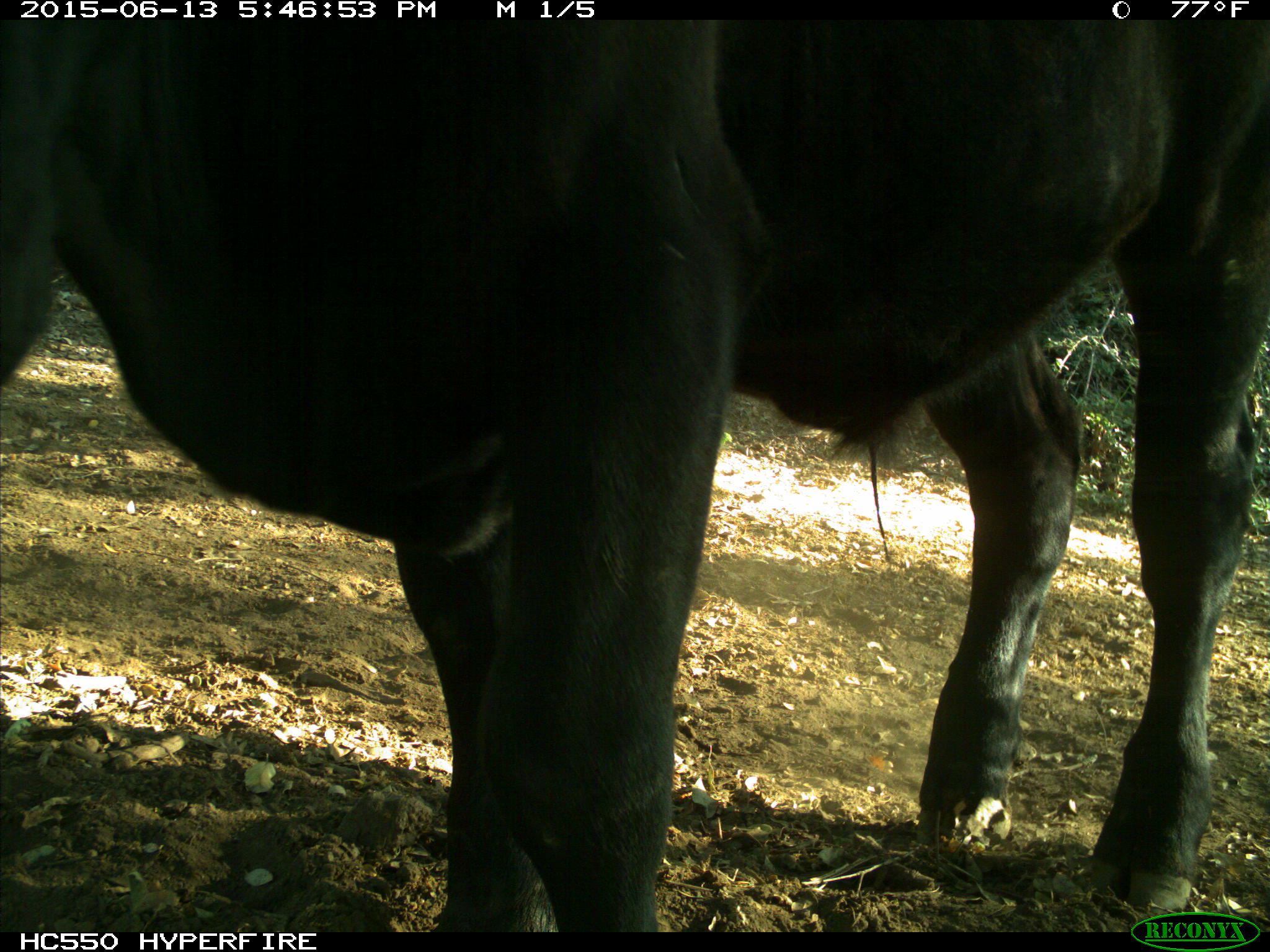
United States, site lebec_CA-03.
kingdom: Animalia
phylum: Chordata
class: Mammalia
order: Artiodactyla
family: Bovidae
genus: Bos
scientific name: Bos taurus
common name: domestic cow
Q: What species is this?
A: Bos taurus (domestic cow).